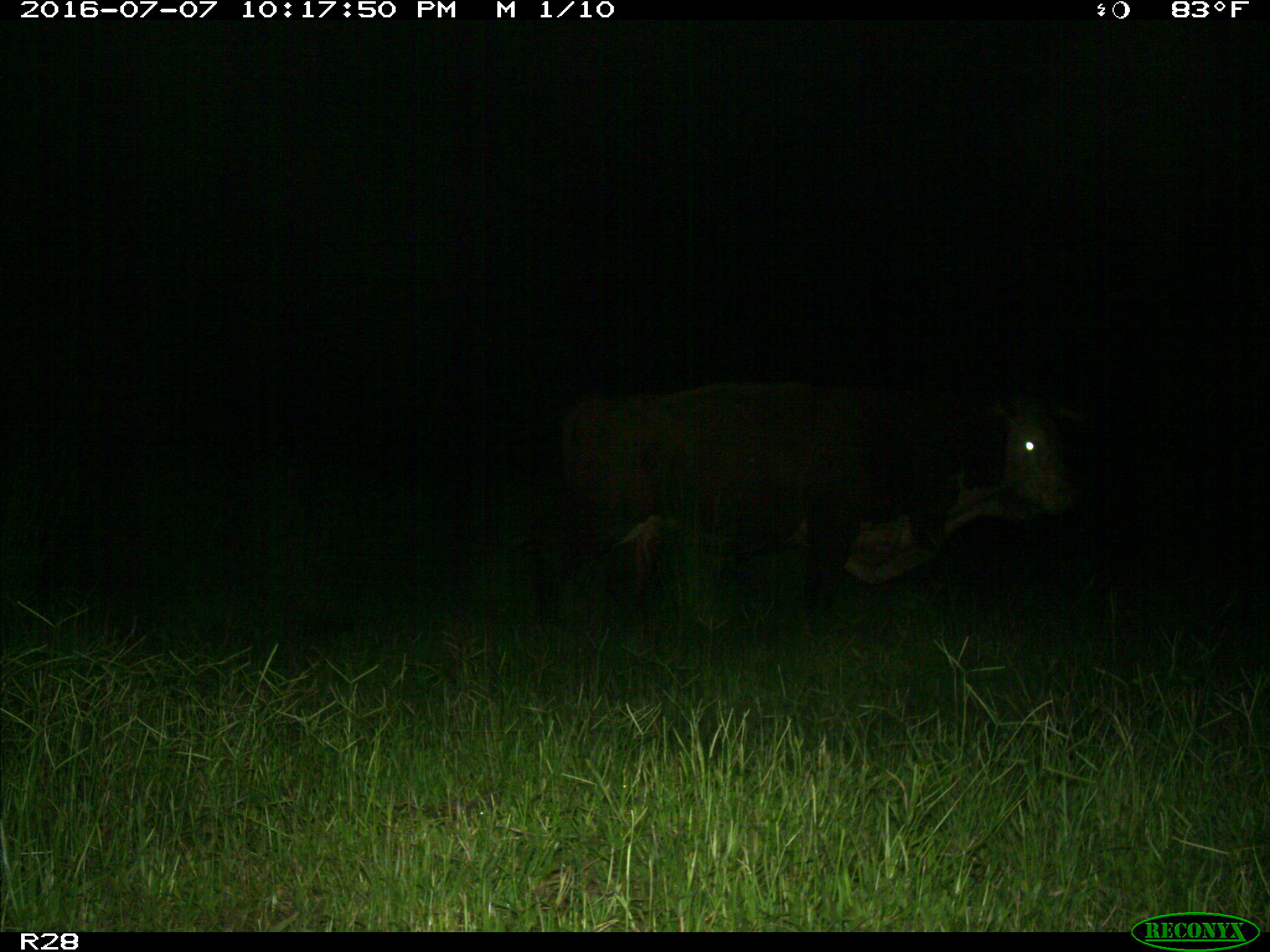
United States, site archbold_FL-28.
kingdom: Animalia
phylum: Chordata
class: Mammalia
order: Artiodactyla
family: Bovidae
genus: Bos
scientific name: Bos taurus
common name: domestic cow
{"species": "Bos taurus (domestic cow)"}